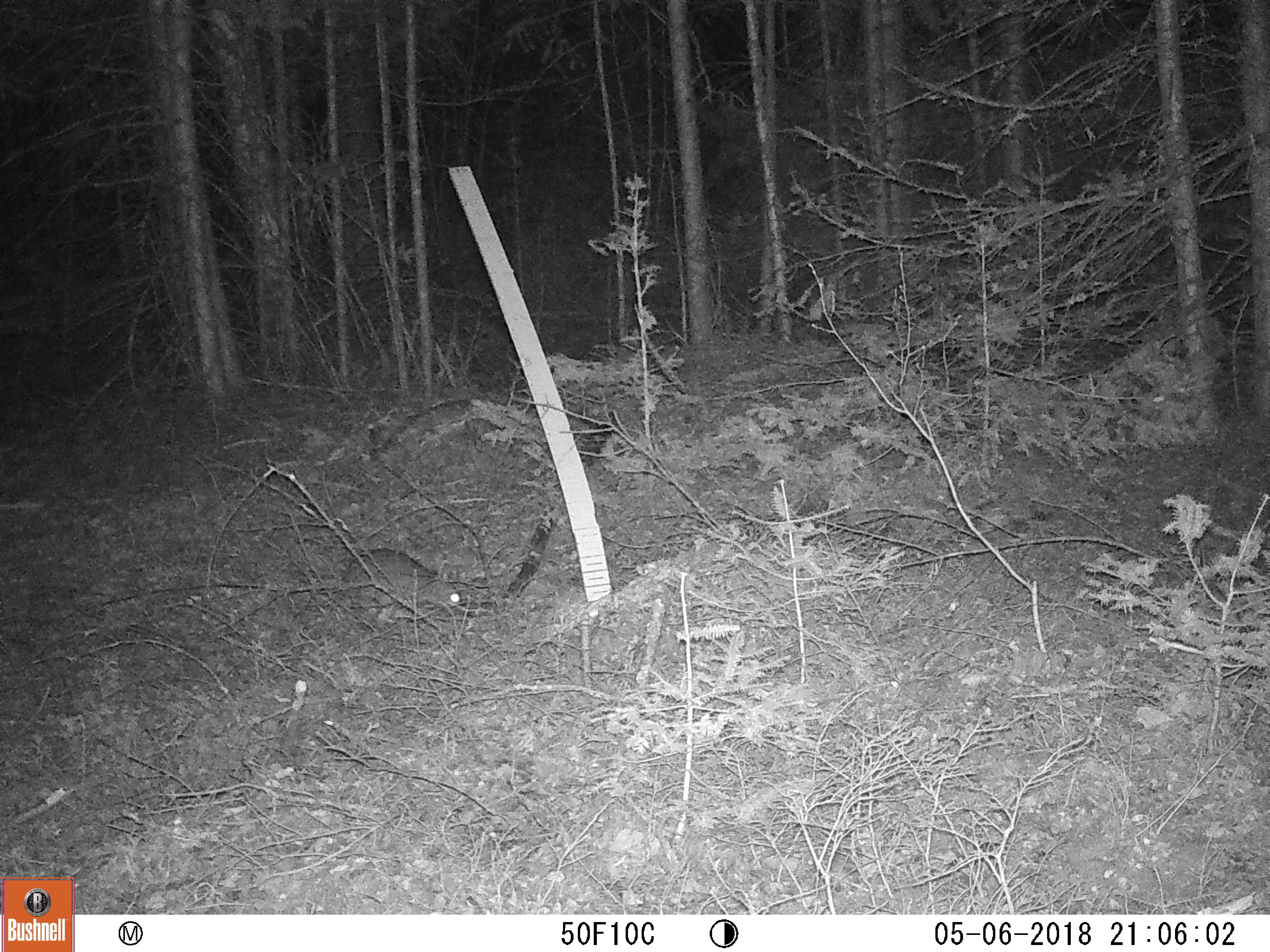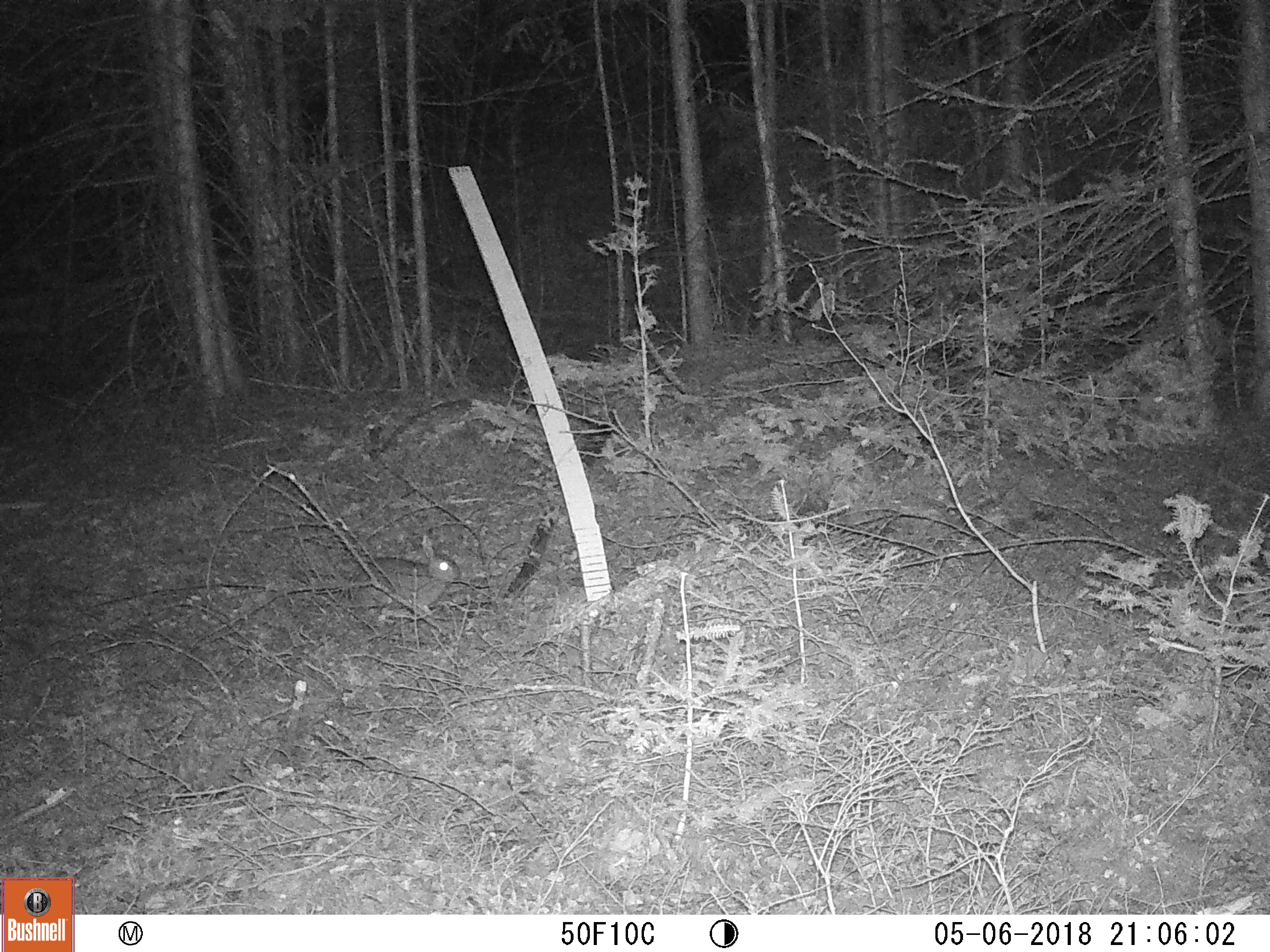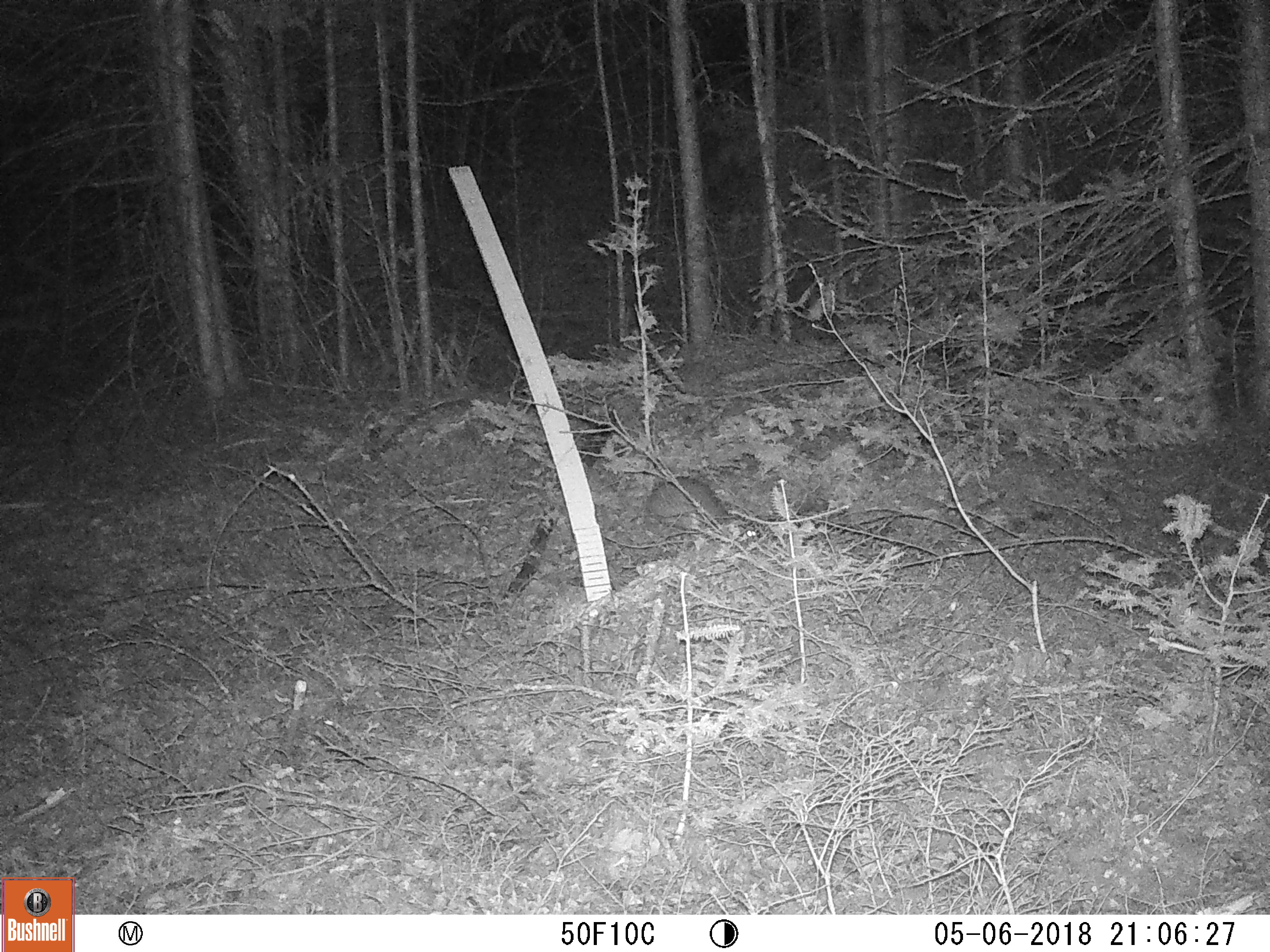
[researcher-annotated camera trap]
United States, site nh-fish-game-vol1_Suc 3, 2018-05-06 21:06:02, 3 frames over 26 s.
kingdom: Animalia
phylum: Chordata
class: Mammalia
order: Lagomorpha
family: Leporidae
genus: Lepus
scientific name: Lepus americanus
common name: snowshoe hare